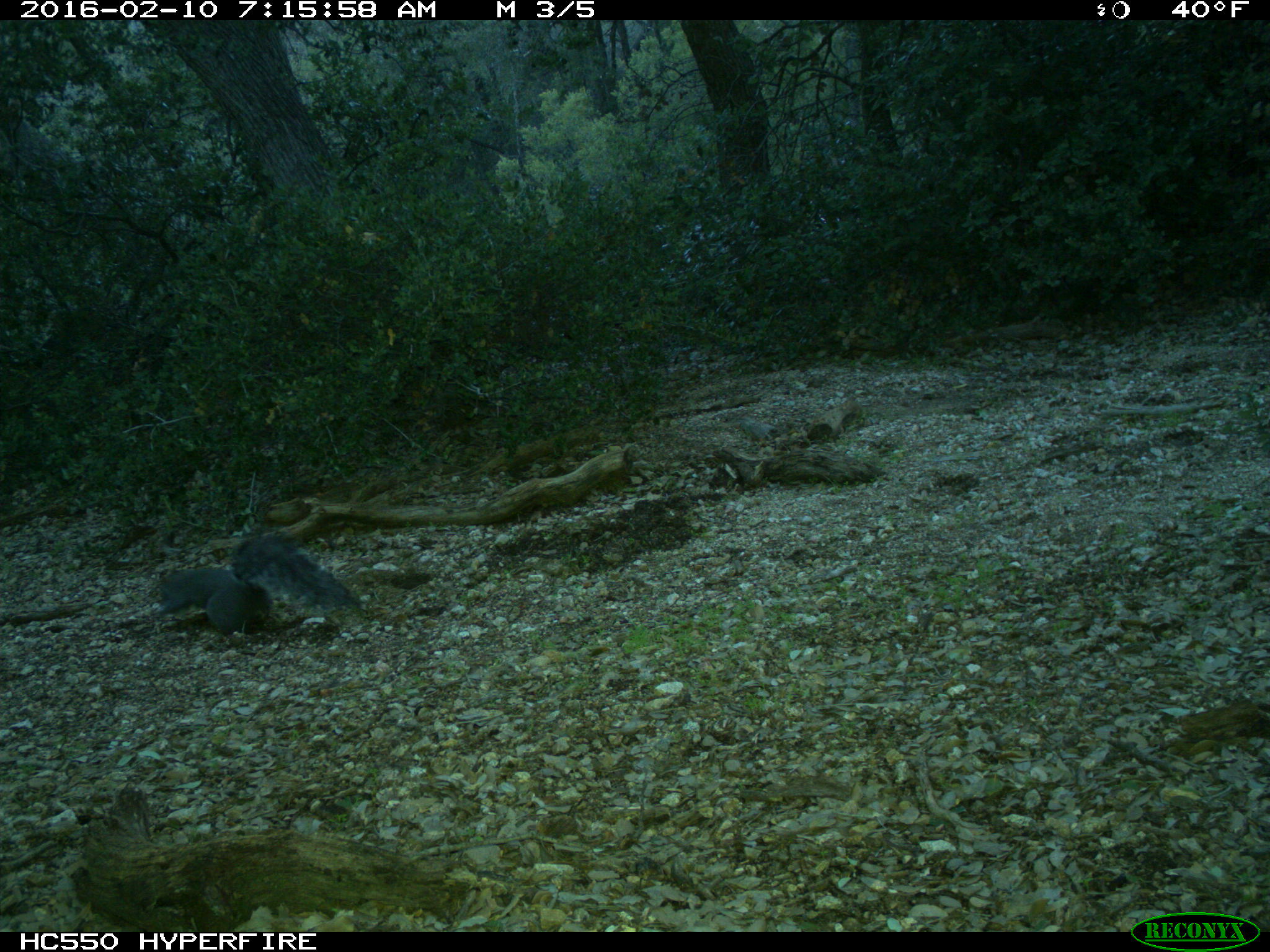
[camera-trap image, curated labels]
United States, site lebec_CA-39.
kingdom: Animalia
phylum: Chordata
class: Mammalia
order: Rodentia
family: Sciuridae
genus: Sciurus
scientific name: Sciurus carolinensis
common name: eastern gray squirrel